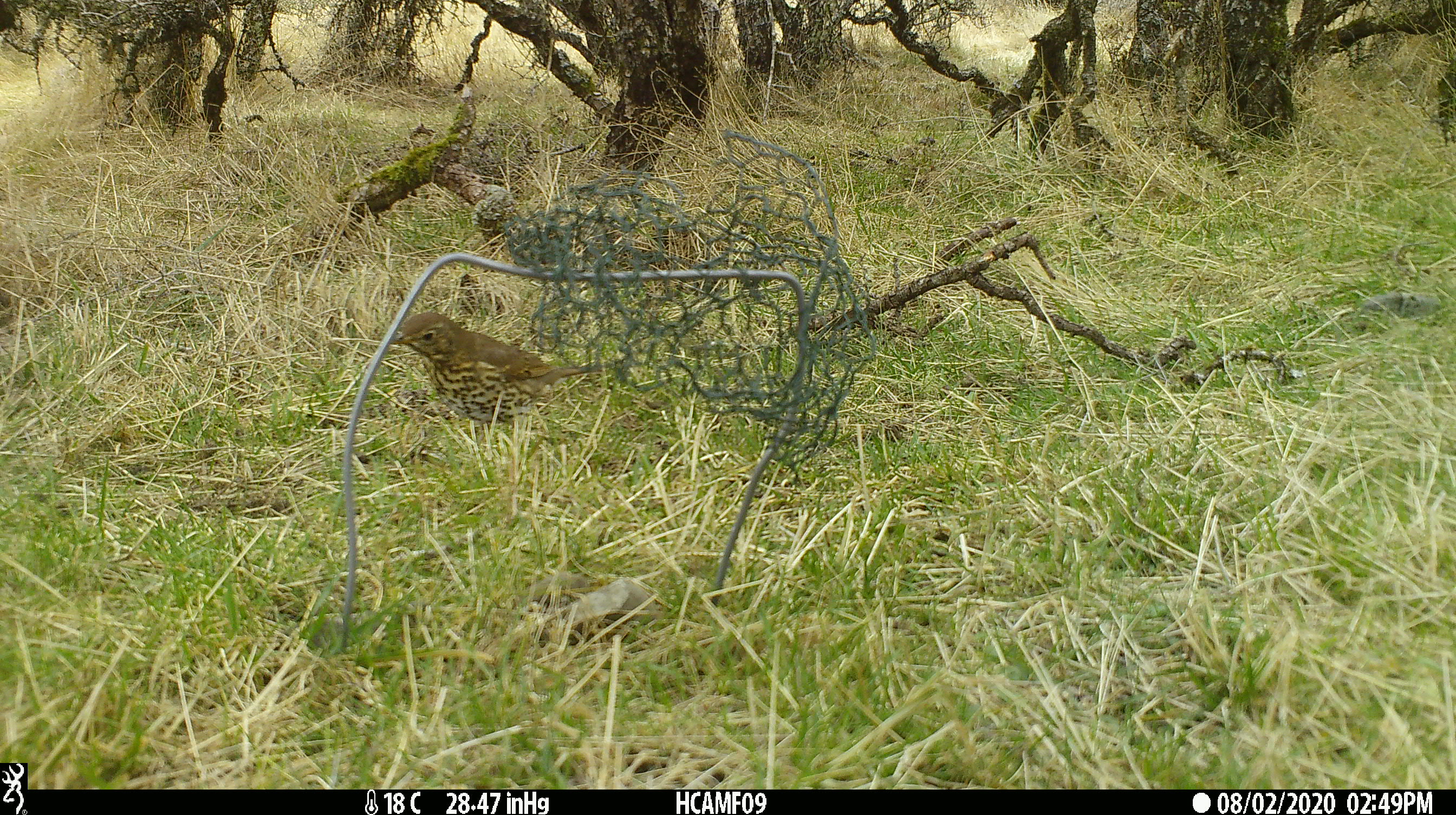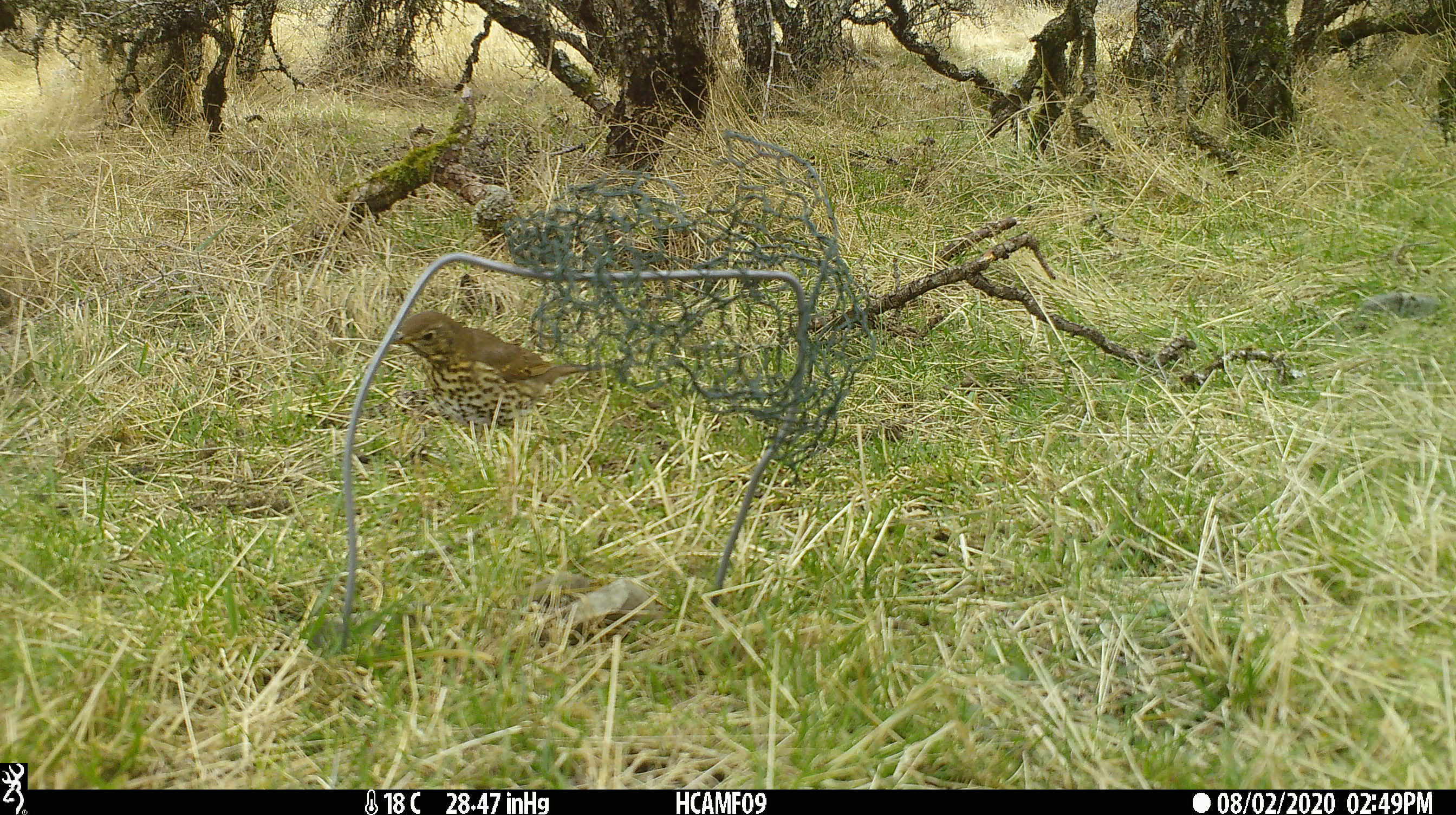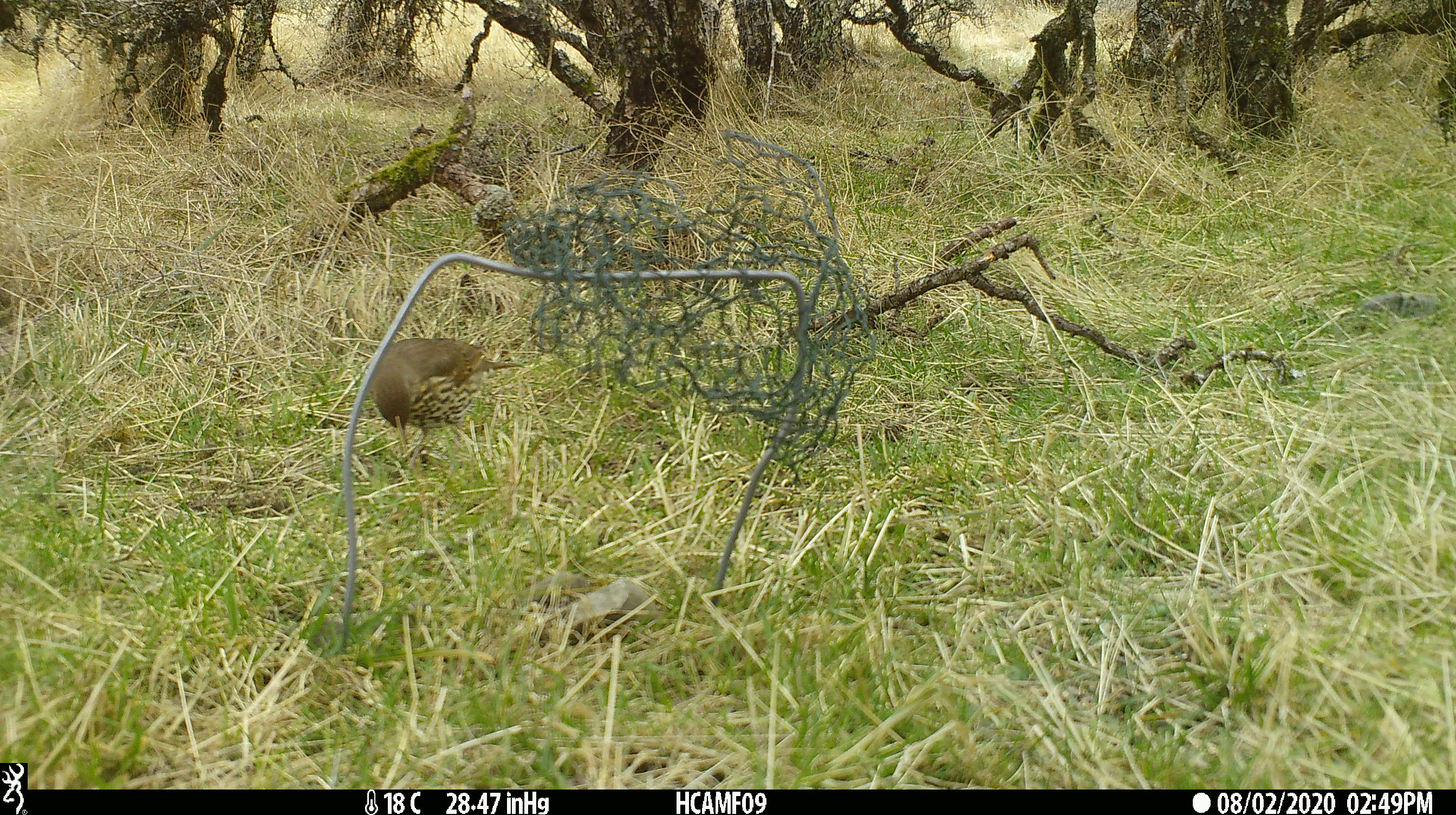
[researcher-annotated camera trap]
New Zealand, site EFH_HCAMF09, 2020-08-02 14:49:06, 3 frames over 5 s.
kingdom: Animalia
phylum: Chordata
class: Aves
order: Passeriformes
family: Turdidae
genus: Turdus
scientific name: Turdus philomelos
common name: song thrush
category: thrush